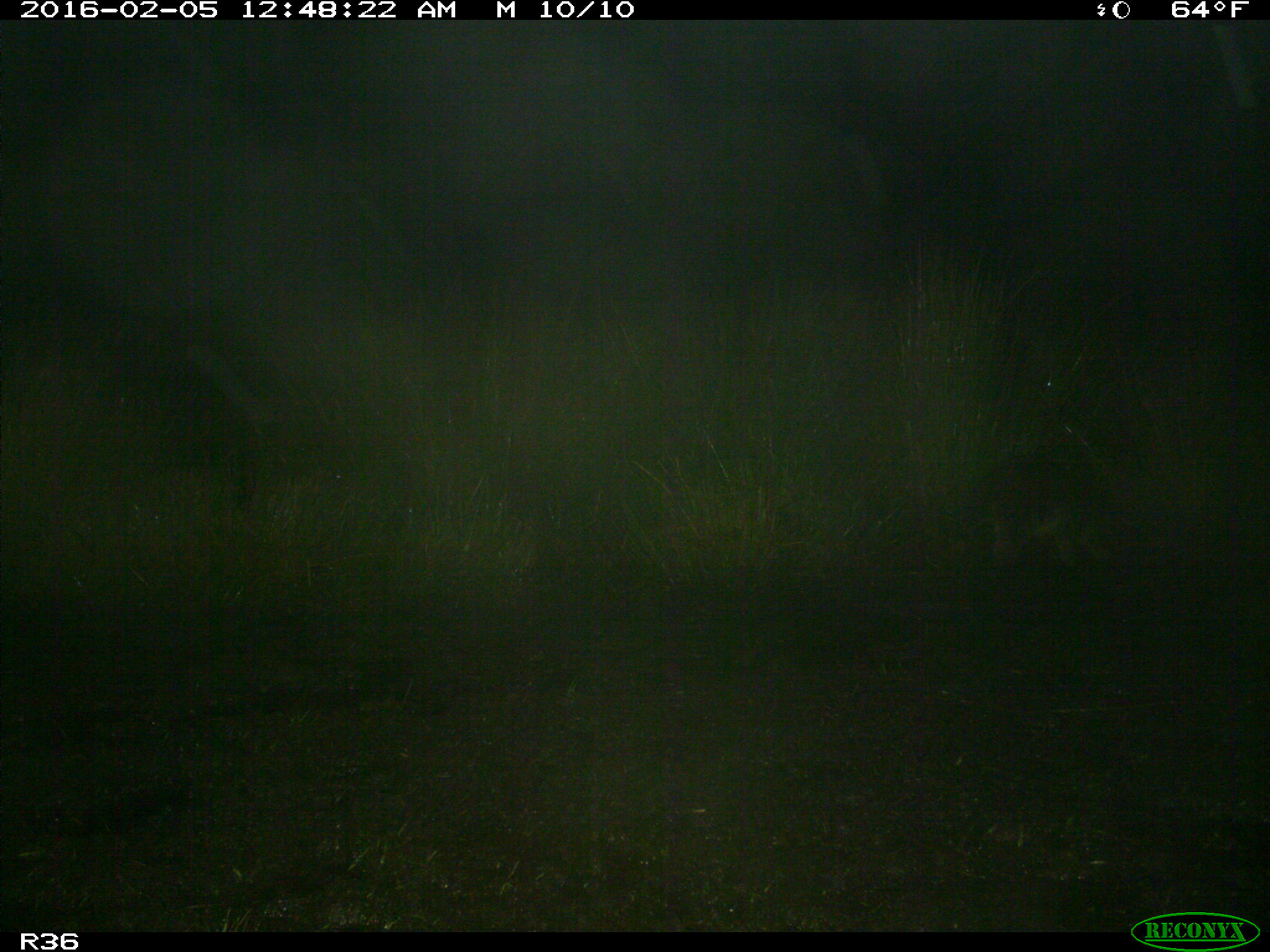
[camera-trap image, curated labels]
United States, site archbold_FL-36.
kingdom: Animalia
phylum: Chordata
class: Mammalia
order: Carnivora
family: Procyonidae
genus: Procyon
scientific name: Procyon lotor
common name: common raccoon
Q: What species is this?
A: Procyon lotor (common raccoon).